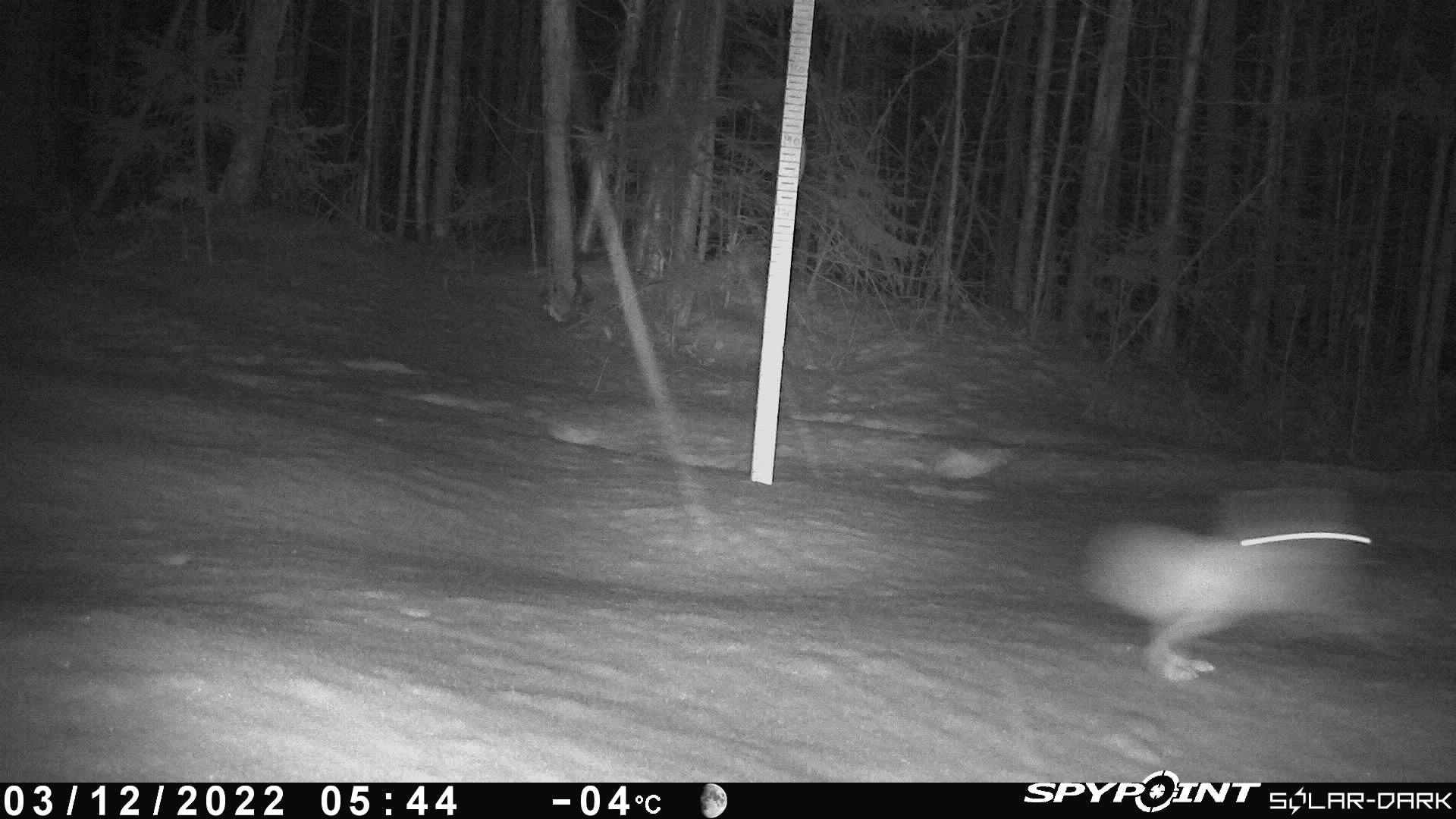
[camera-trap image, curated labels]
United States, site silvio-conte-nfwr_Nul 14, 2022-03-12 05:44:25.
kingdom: Animalia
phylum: Chordata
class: Mammalia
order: Lagomorpha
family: Leporidae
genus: Lepus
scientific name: Lepus americanus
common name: snowshoe hare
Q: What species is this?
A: Snowshoe hare (Lepus americanus).